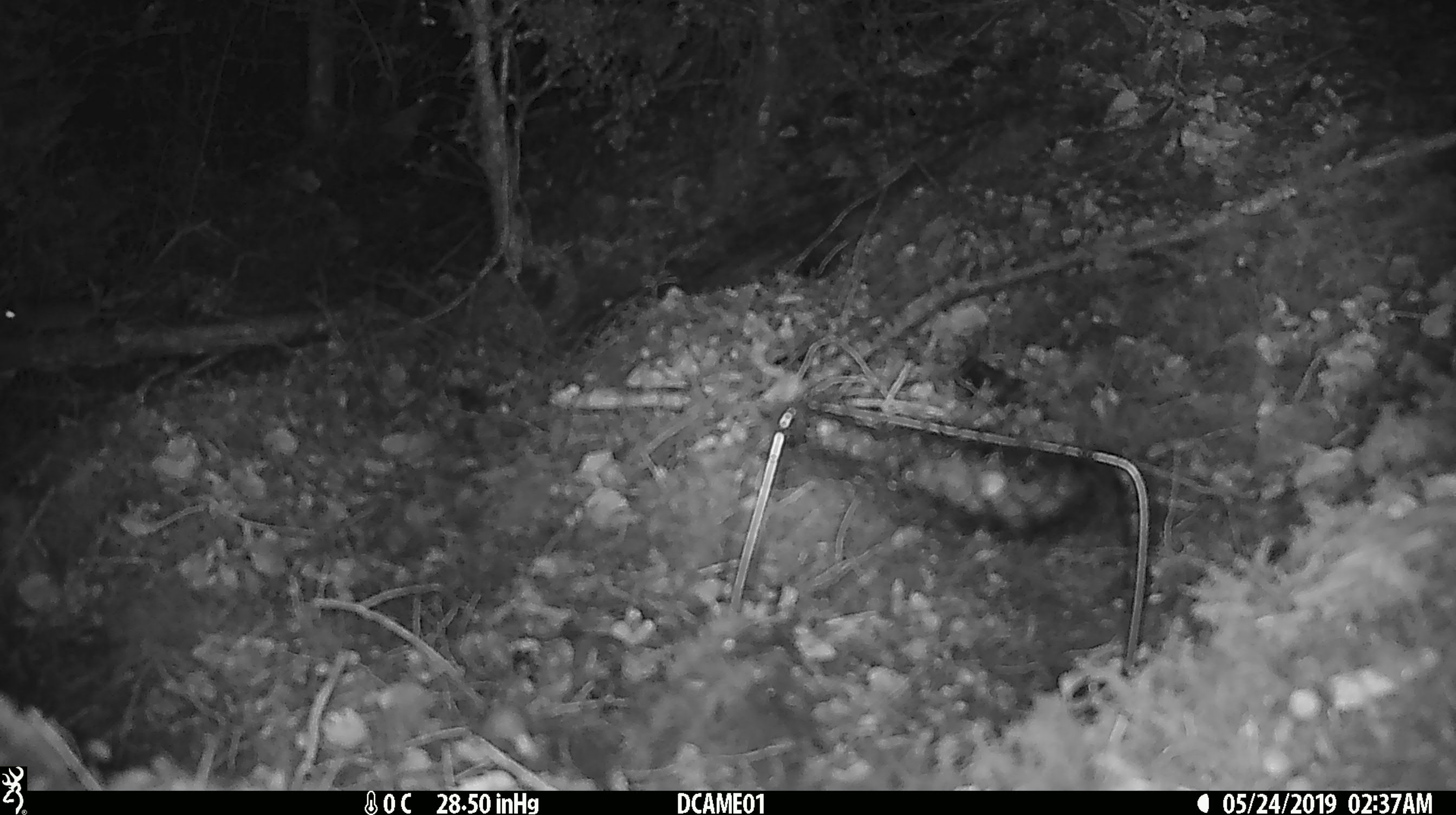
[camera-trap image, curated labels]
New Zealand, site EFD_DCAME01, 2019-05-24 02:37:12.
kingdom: Animalia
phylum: Chordata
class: Mammalia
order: Rodentia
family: Muridae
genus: Mus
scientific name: Mus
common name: mouse